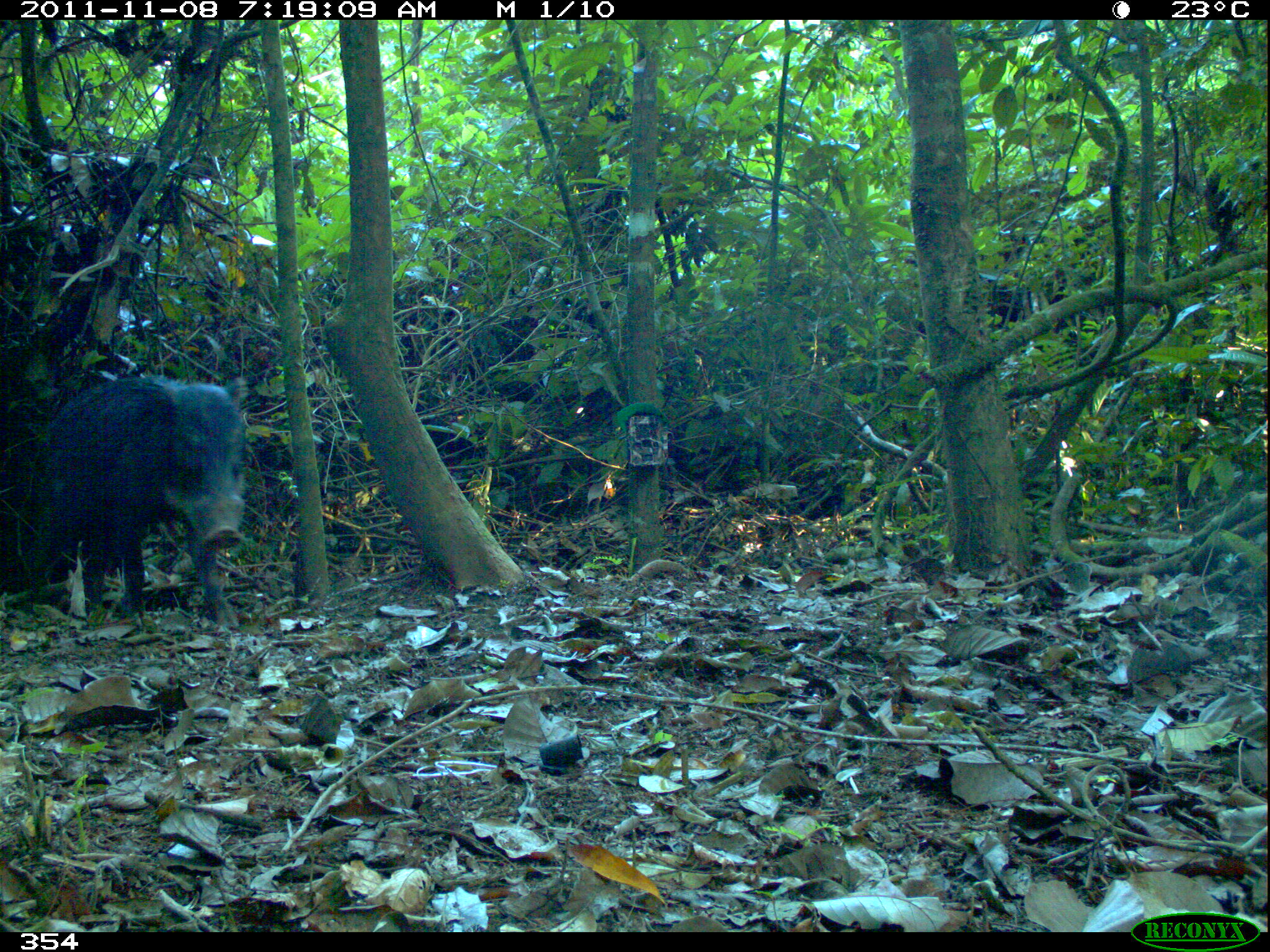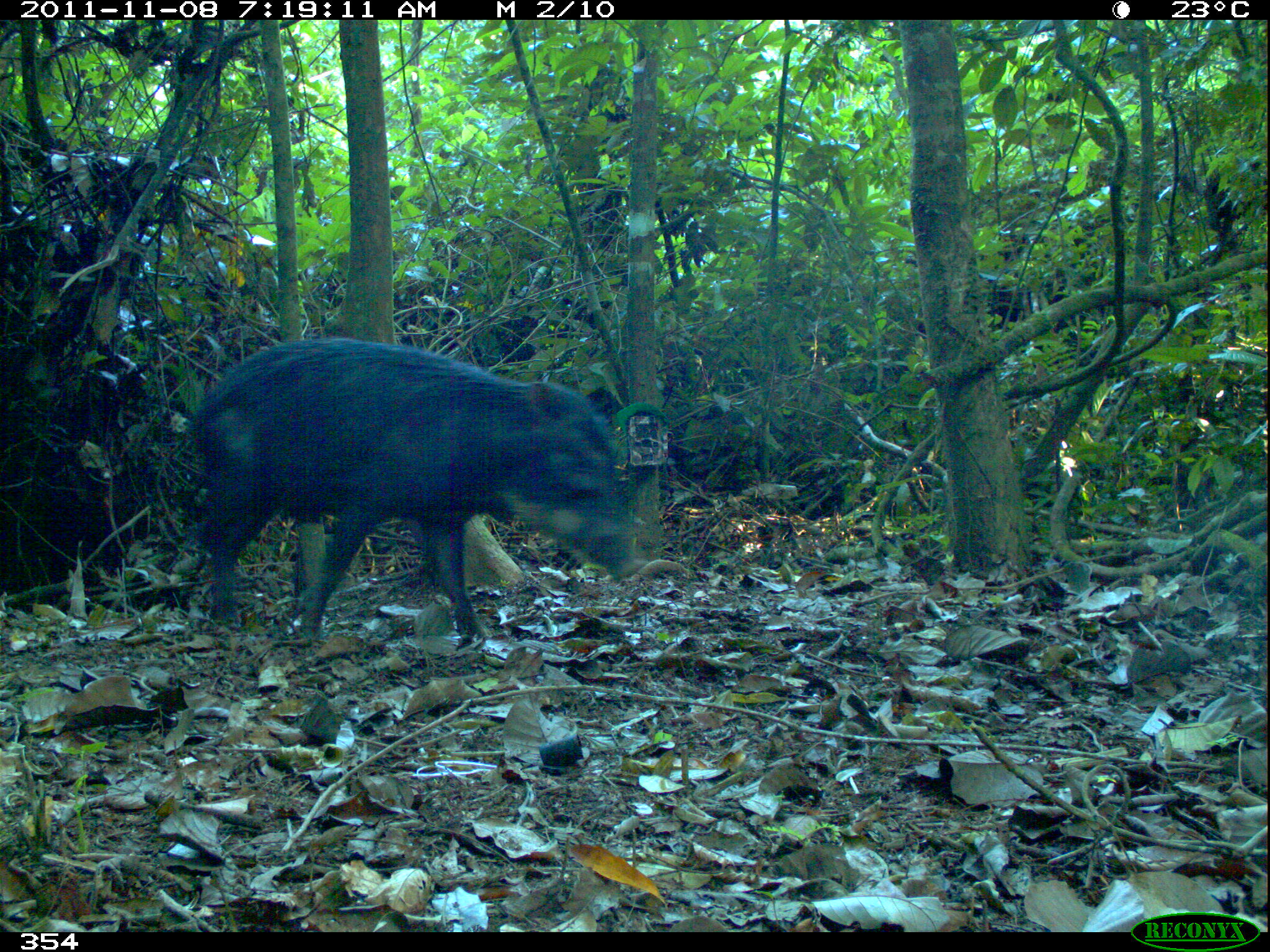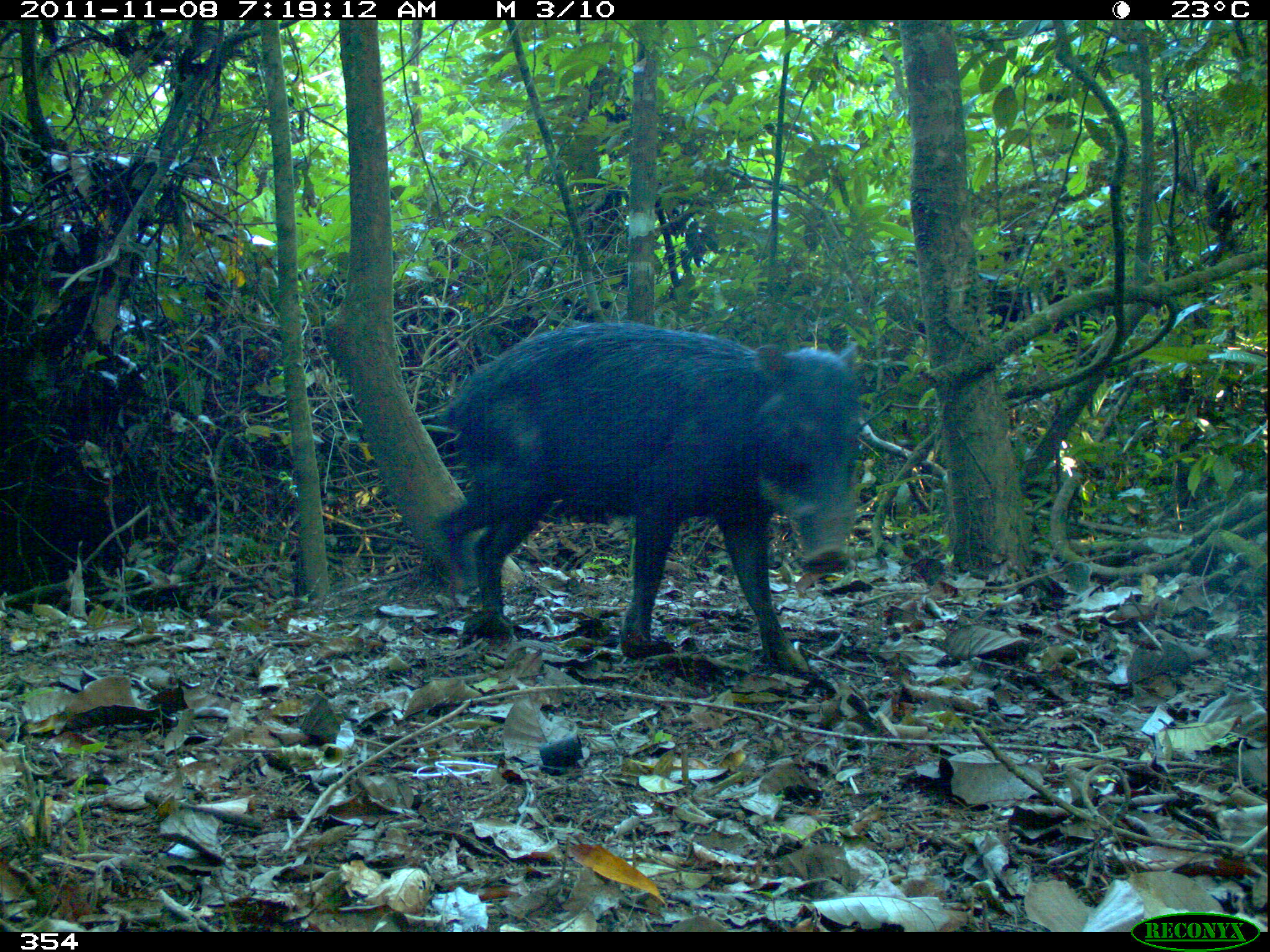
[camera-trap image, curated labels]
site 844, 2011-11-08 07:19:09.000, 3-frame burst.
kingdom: Animalia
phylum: Chordata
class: Mammalia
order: Artiodactyla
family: Tayassuidae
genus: Tayassu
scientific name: Tayassu pecari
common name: white-lipped peccary